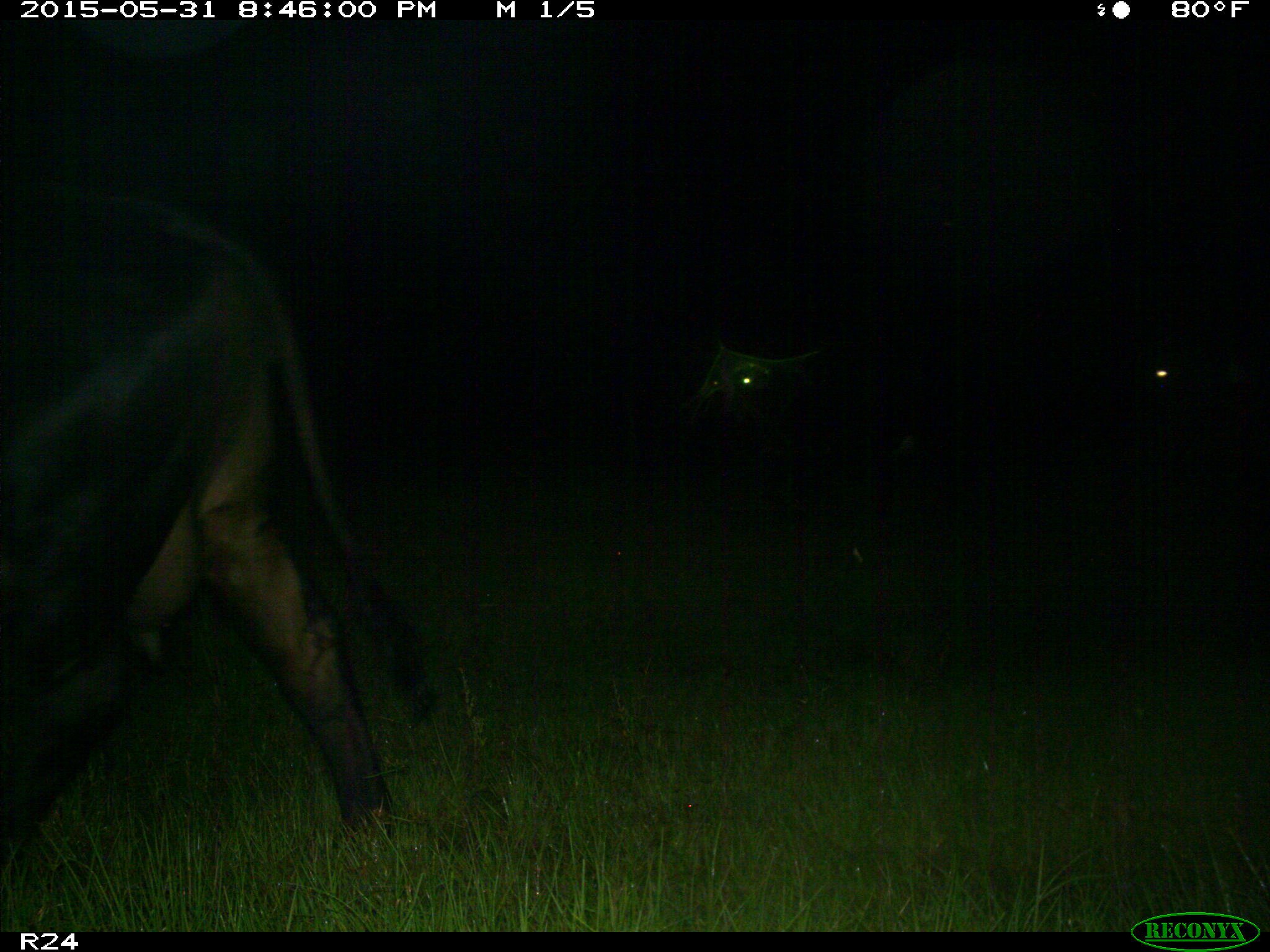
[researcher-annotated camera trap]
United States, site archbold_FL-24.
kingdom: Animalia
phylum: Chordata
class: Mammalia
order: Artiodactyla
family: Bovidae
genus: Bos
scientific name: Bos taurus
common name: domestic cow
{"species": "Bos taurus (domestic cow)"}